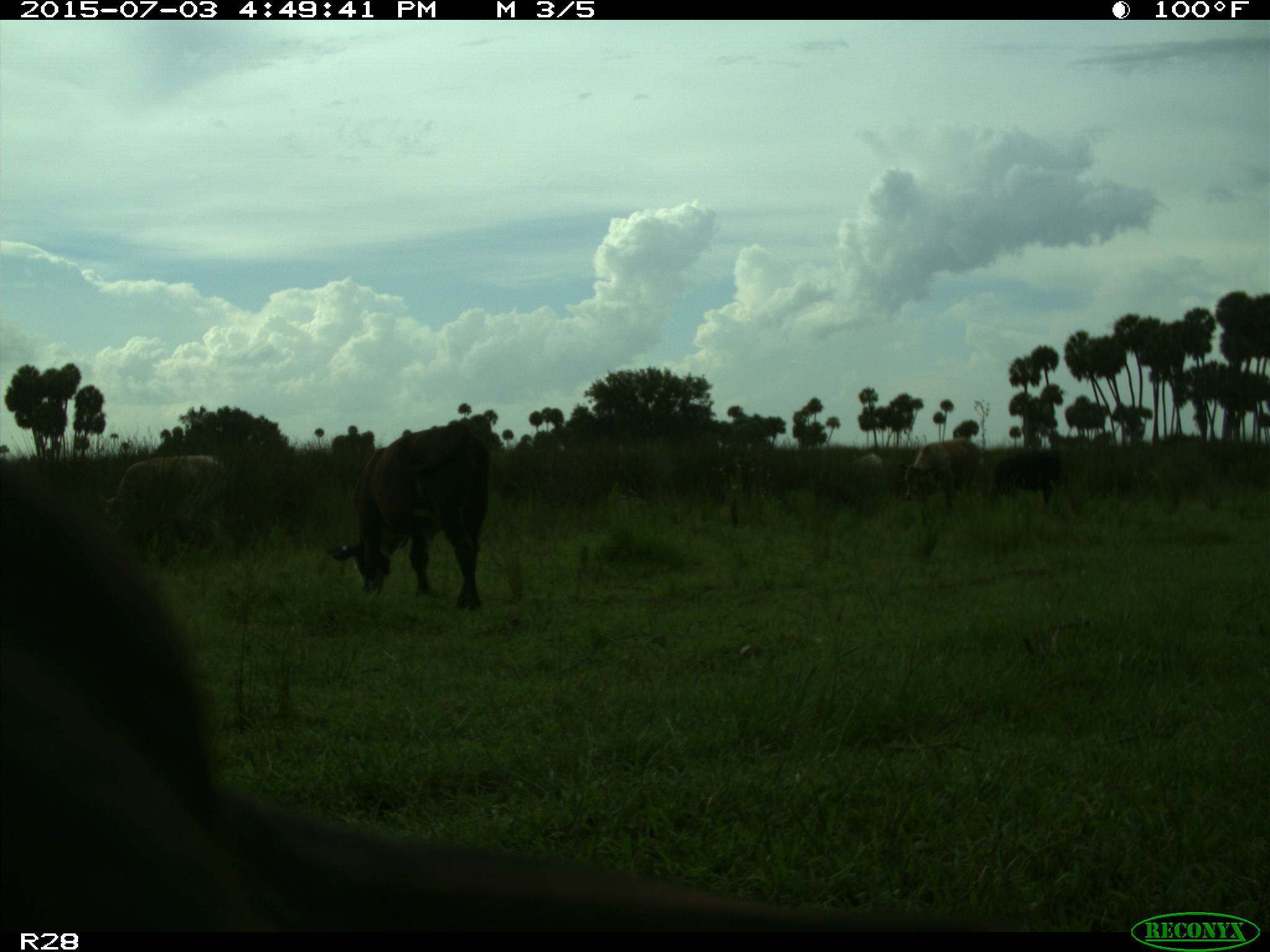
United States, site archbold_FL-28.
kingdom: Animalia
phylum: Chordata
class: Mammalia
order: Artiodactyla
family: Bovidae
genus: Bos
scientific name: Bos taurus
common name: domestic cow